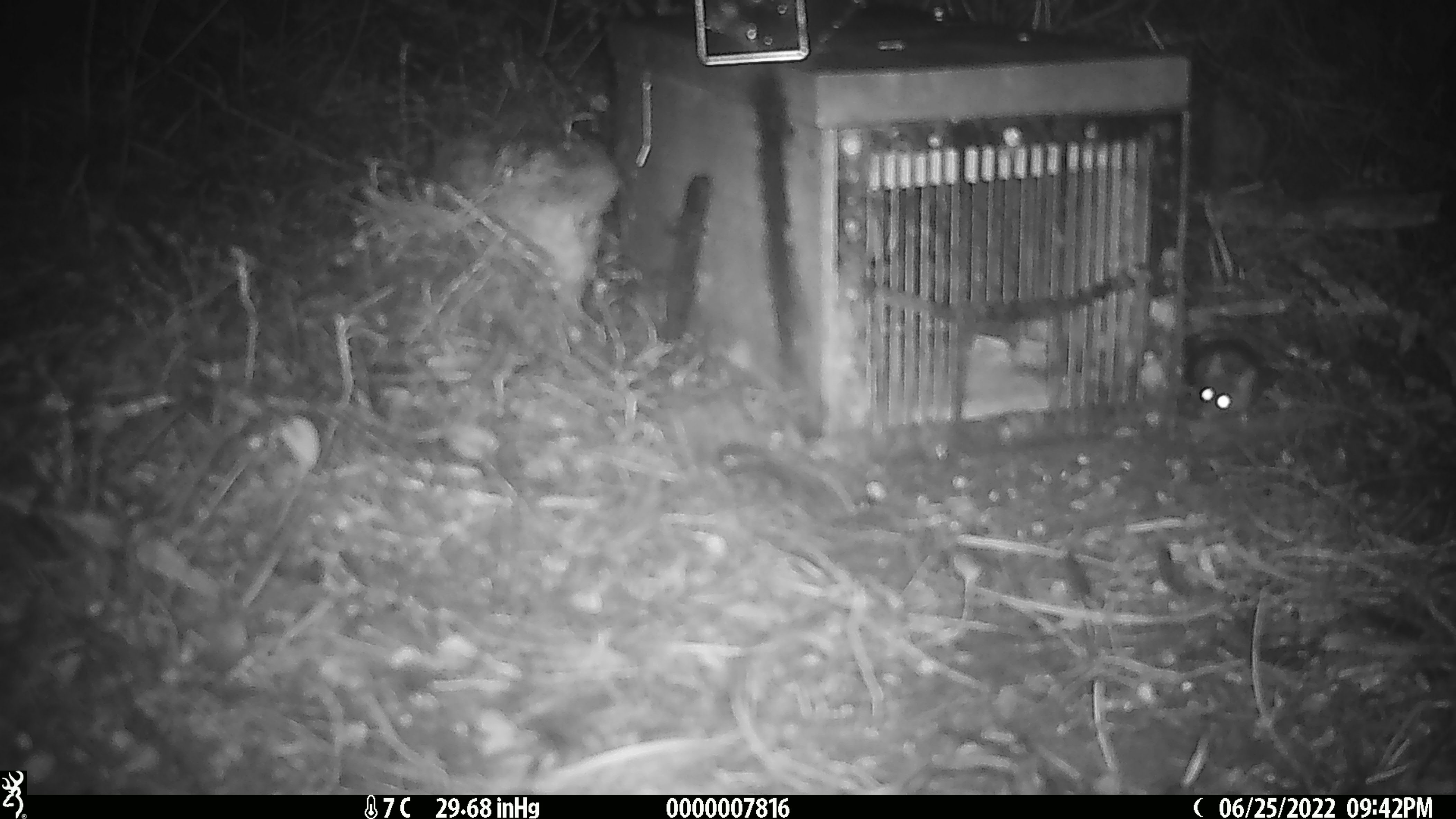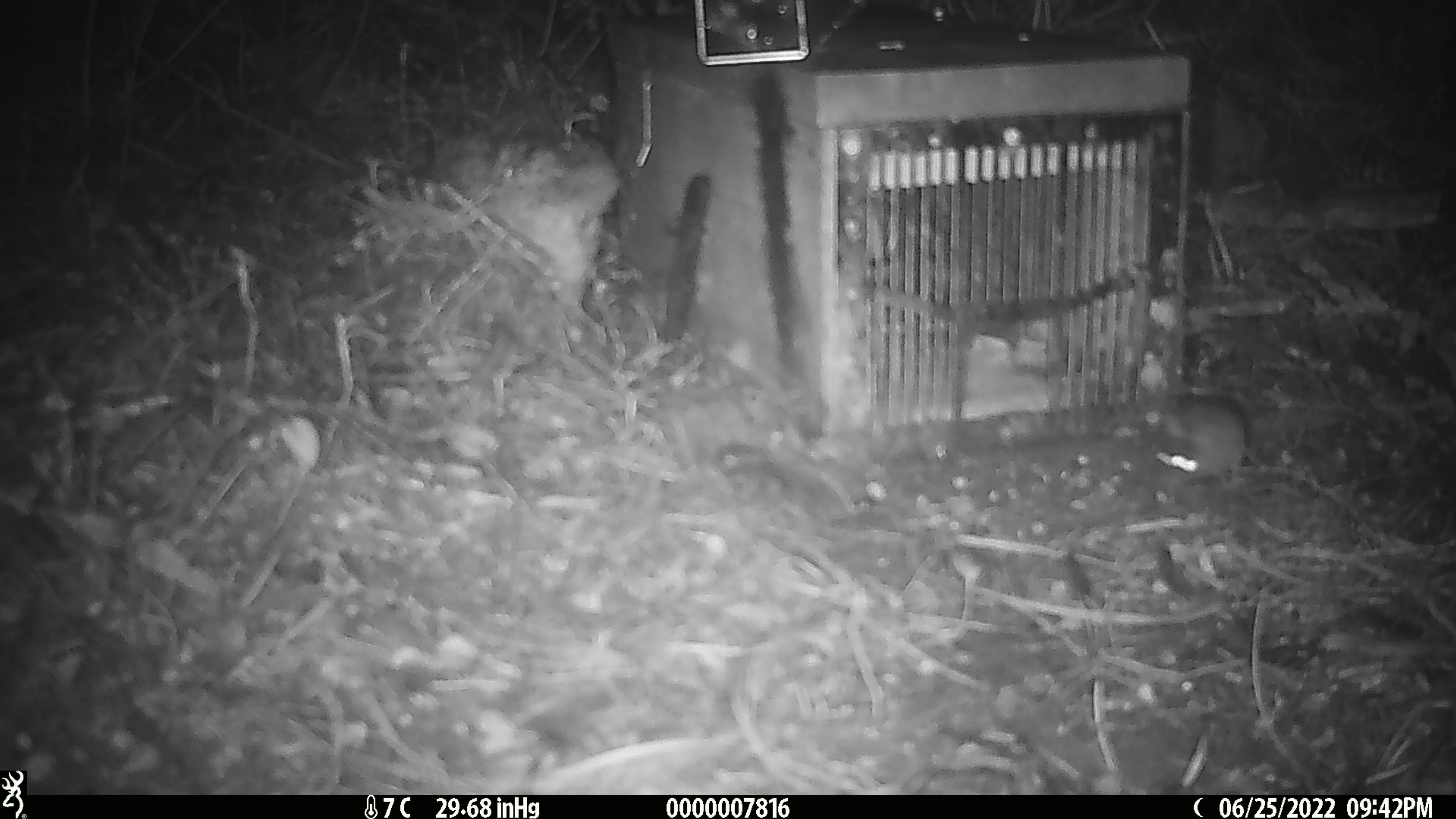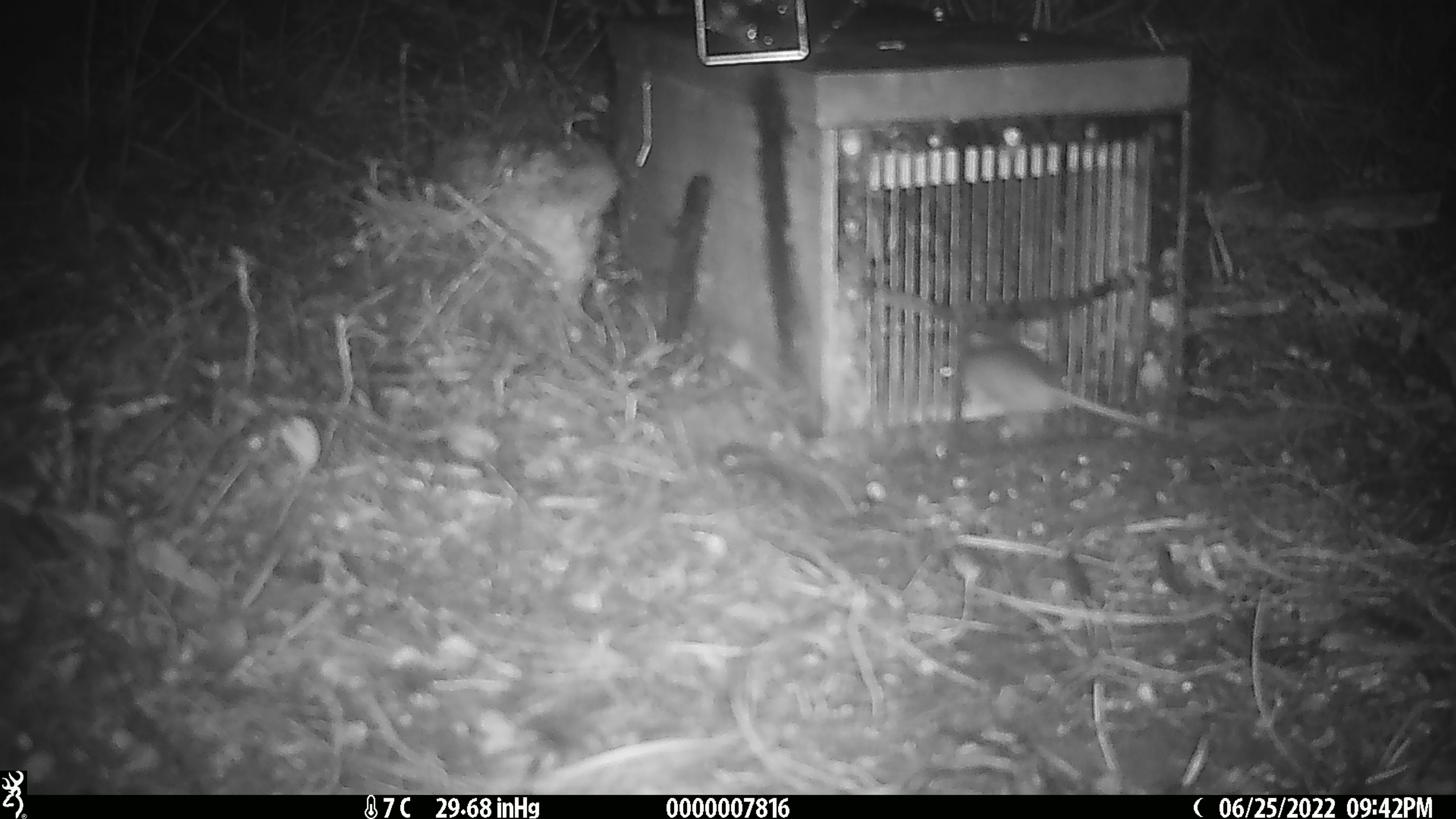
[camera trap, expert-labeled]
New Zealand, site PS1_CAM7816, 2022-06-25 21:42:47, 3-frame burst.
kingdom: Animalia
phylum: Chordata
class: Mammalia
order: Rodentia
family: Muridae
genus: Mus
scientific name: Mus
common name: mouse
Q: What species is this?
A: Mouse (Mus).